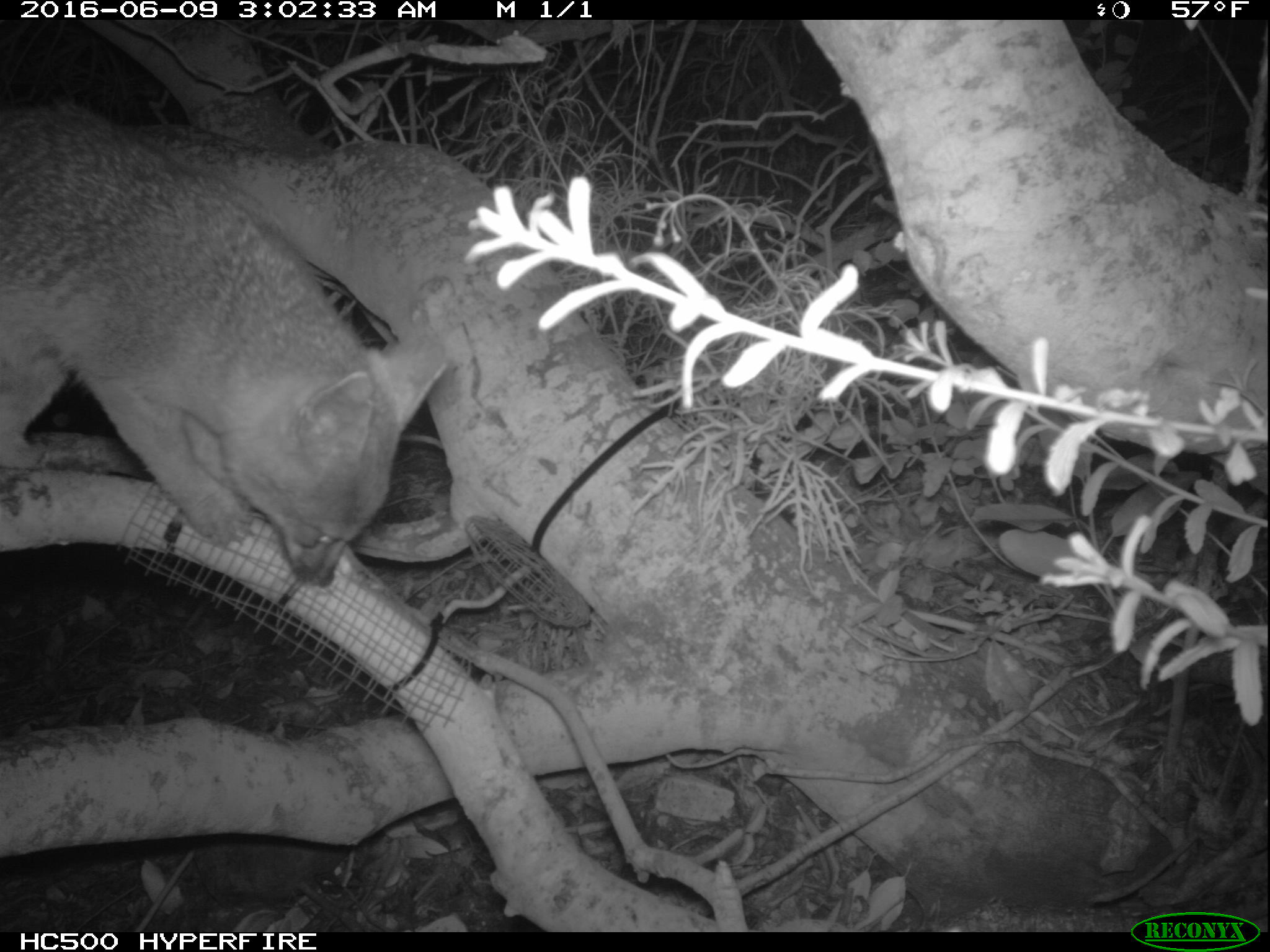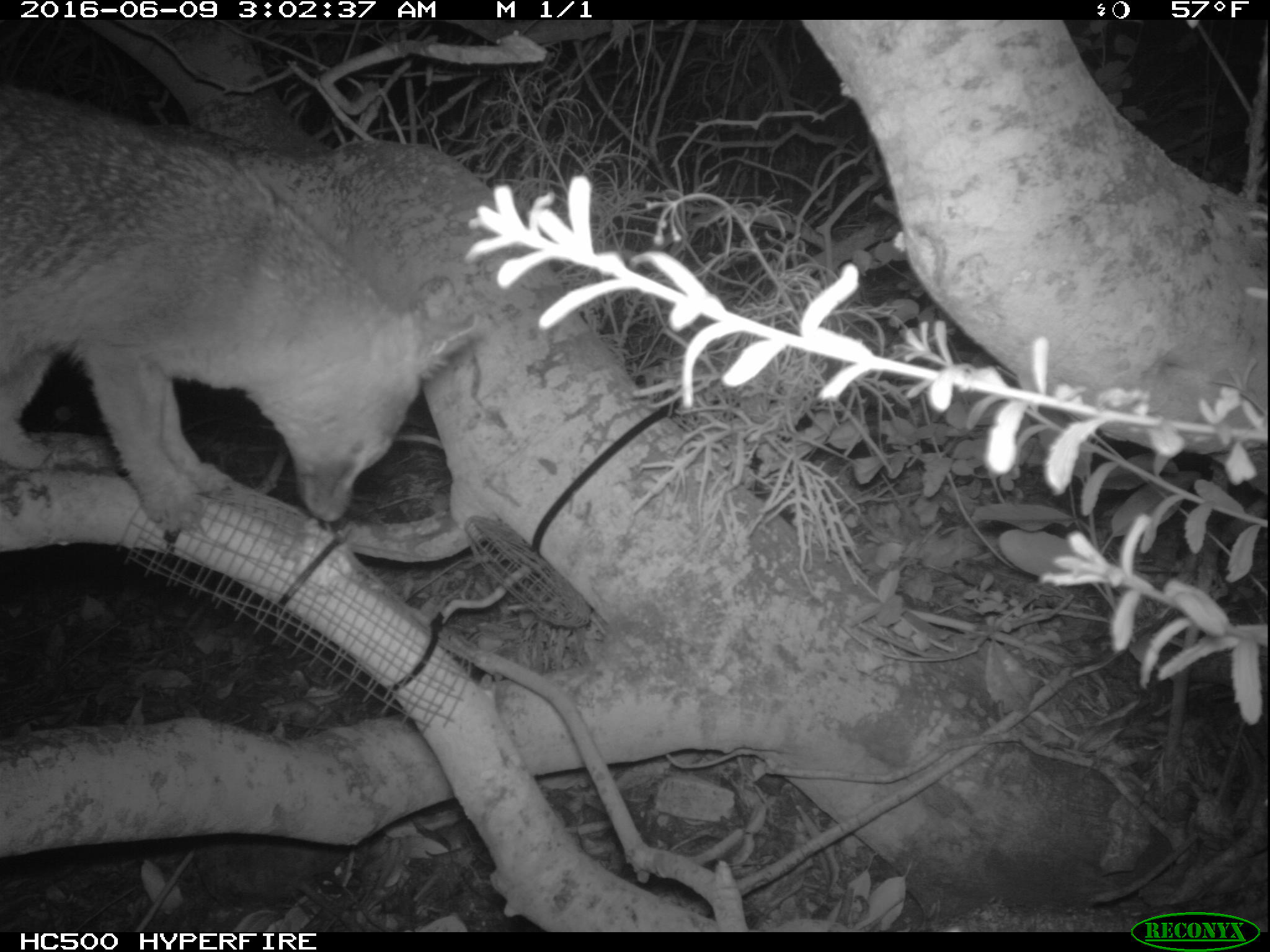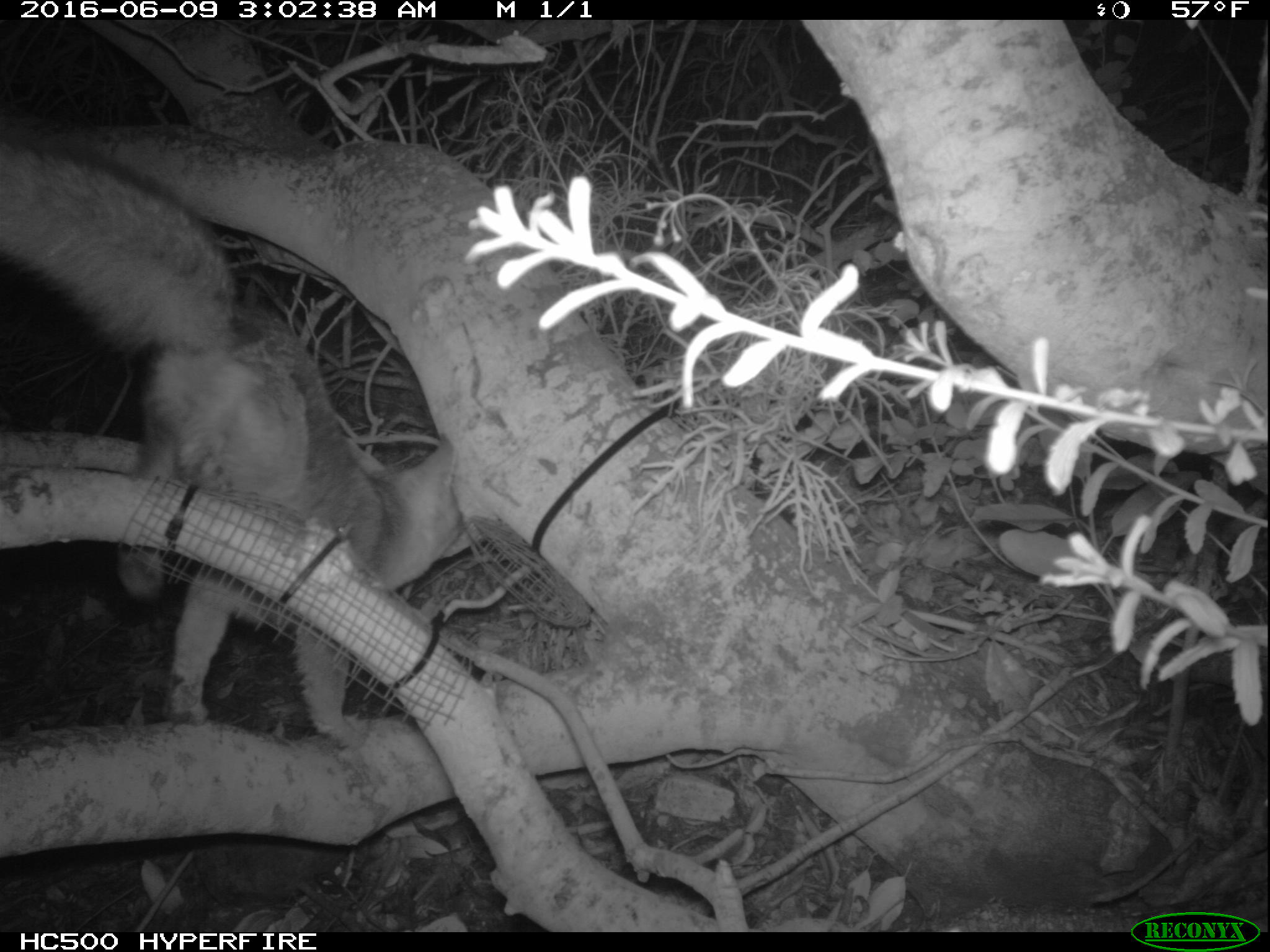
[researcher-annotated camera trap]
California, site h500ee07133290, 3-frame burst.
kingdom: Animalia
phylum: Chordata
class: Mammalia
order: Carnivora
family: Canidae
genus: Urocyon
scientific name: Urocyon littoralis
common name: island fox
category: fox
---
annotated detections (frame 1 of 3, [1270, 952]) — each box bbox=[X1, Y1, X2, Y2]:
fox: bbox=[0, 99, 445, 584]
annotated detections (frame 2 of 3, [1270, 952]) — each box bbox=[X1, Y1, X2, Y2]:
fox: bbox=[0, 89, 475, 532]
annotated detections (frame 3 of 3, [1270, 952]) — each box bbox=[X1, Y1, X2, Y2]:
fox: bbox=[0, 134, 468, 747]